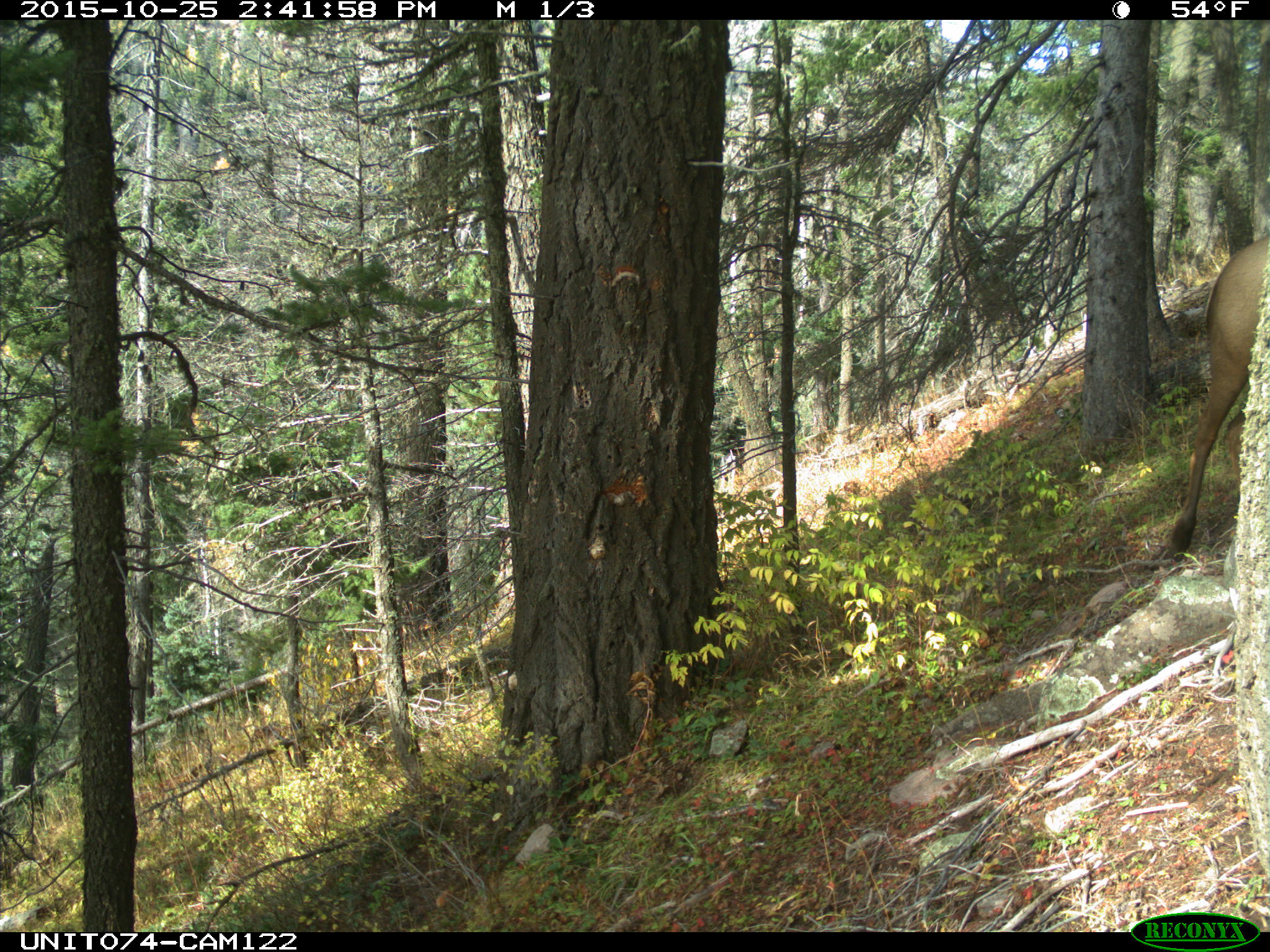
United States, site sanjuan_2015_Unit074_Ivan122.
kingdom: Animalia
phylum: Chordata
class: Mammalia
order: Artiodactyla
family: Cervidae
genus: Cervus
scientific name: Cervus elaphus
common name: red deer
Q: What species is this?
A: Cervus elaphus (red deer).